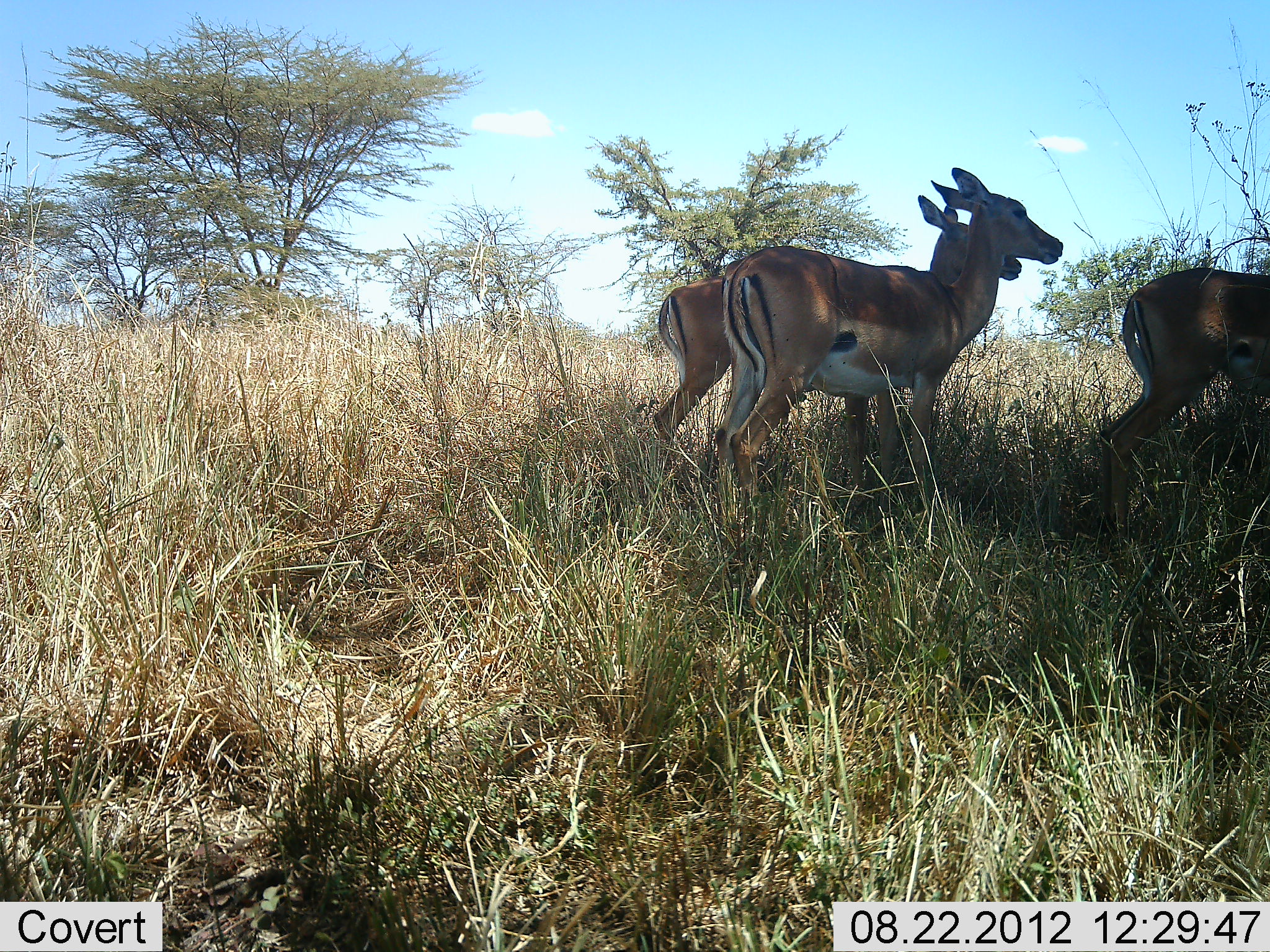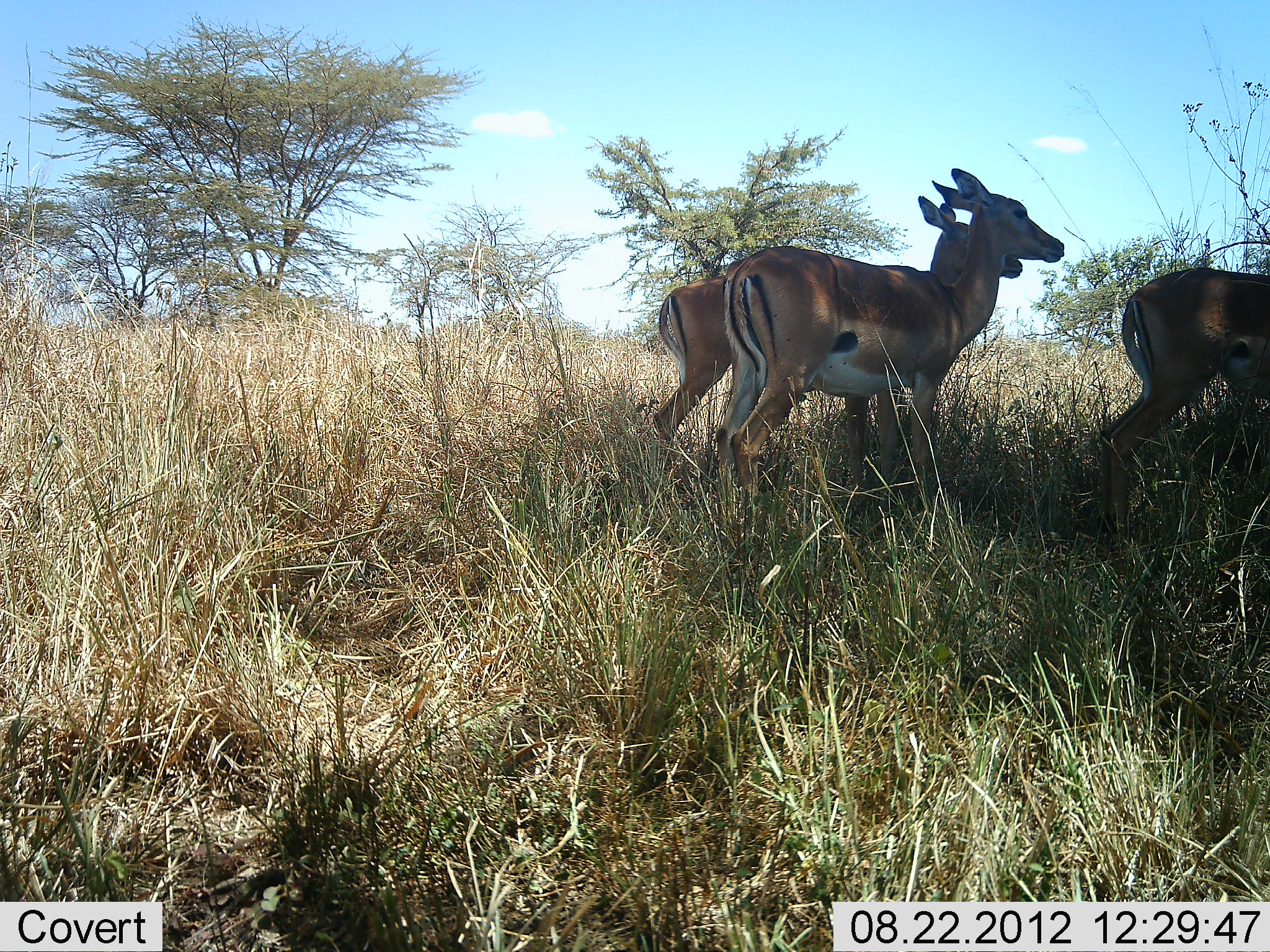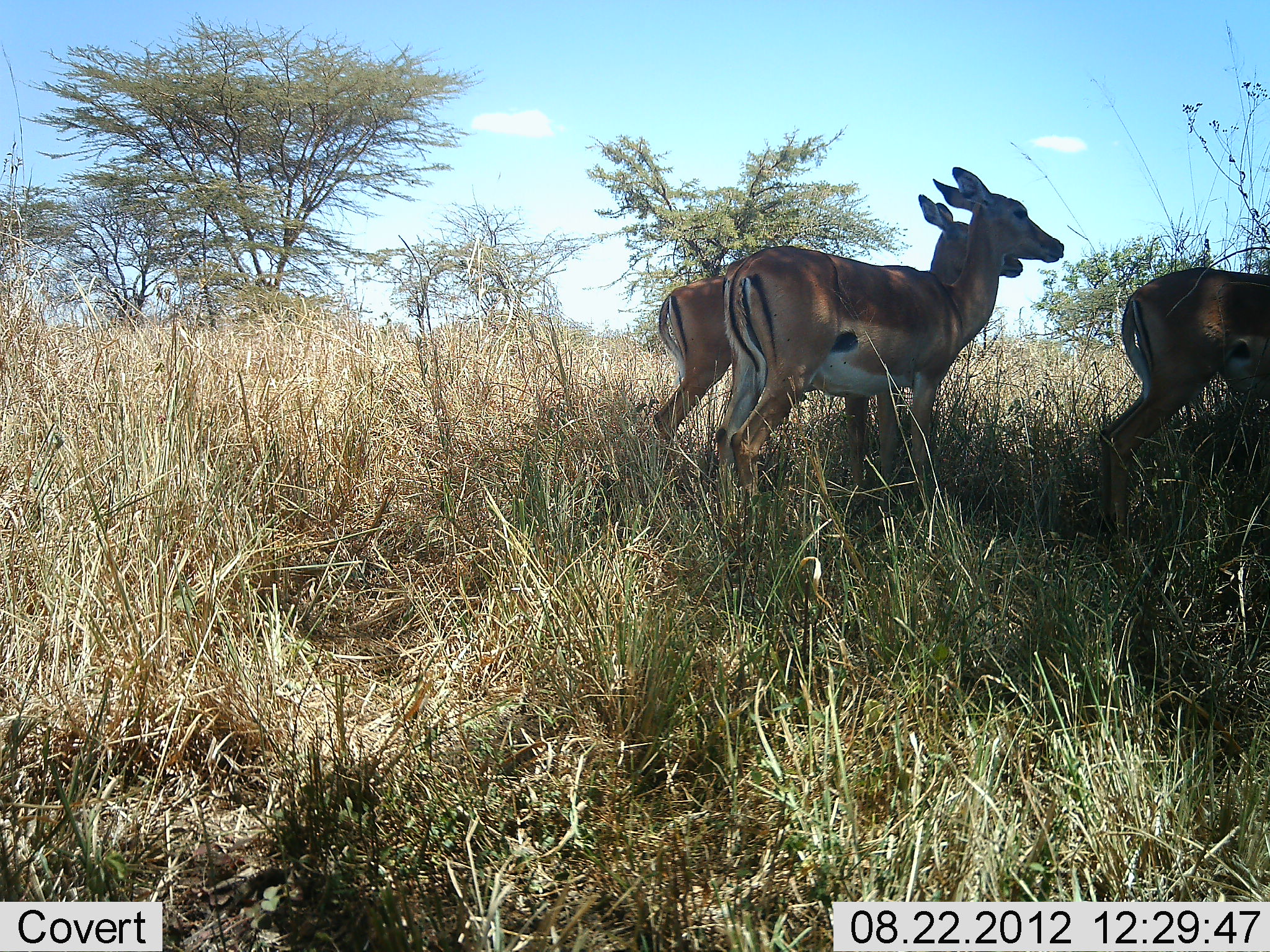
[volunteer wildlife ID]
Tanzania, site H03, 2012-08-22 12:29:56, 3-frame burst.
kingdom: Animalia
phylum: Chordata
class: Mammalia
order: Artiodactyla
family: Bovidae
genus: Aepyceros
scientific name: Aepyceros melampus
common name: impala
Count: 3.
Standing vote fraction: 90%.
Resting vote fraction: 0%.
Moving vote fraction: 0%.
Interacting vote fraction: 0%.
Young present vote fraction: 0%.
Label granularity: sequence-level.